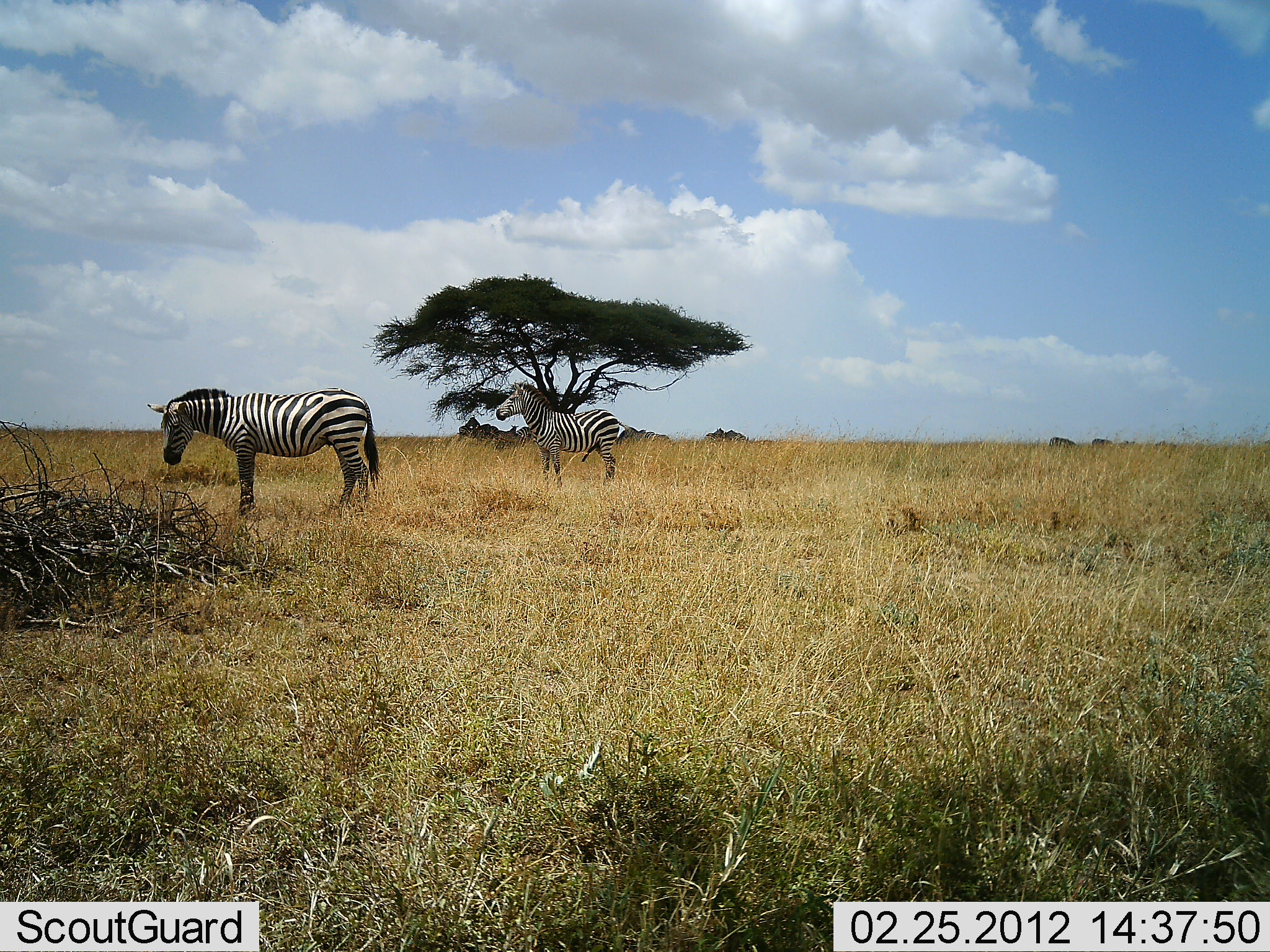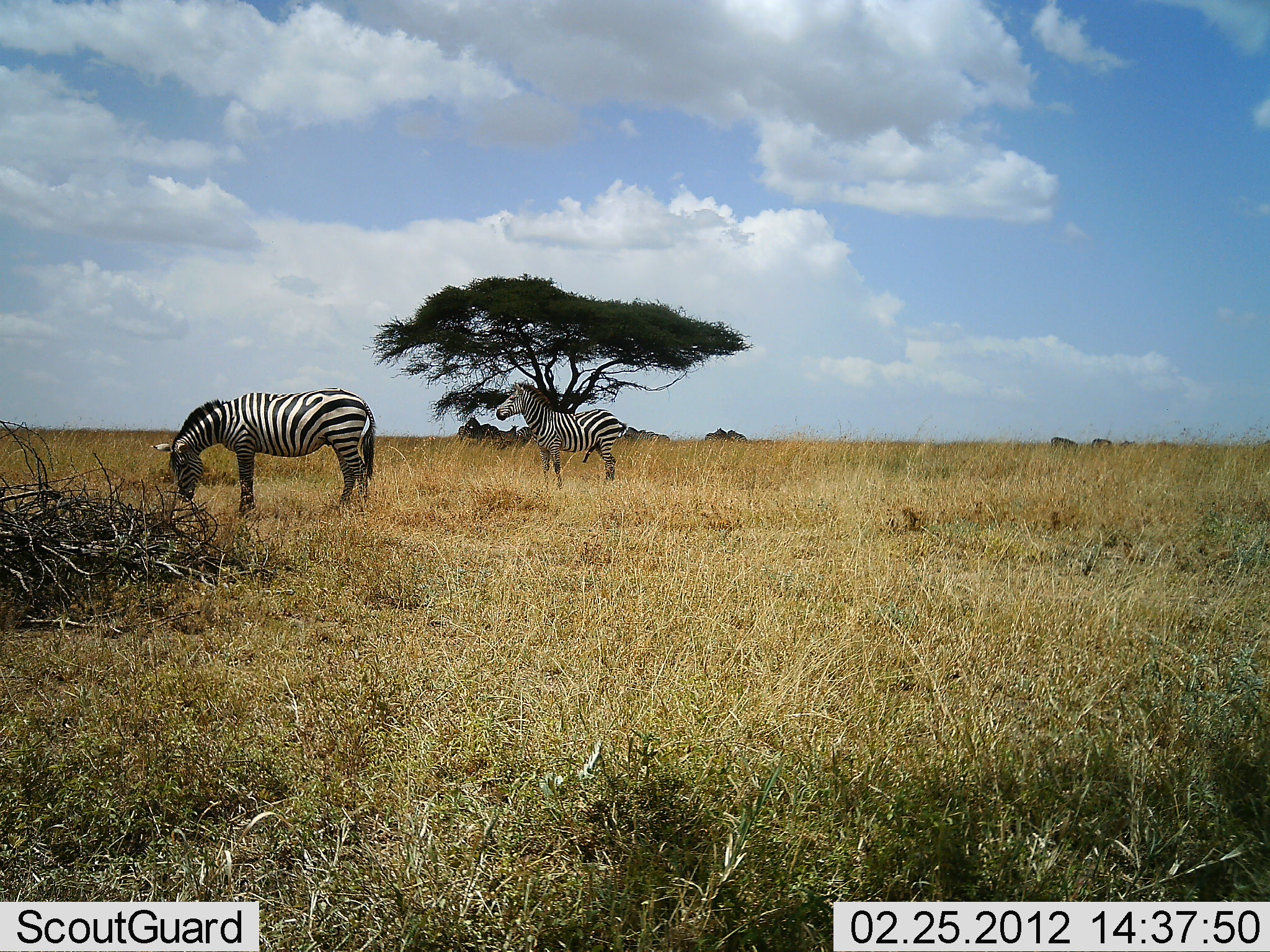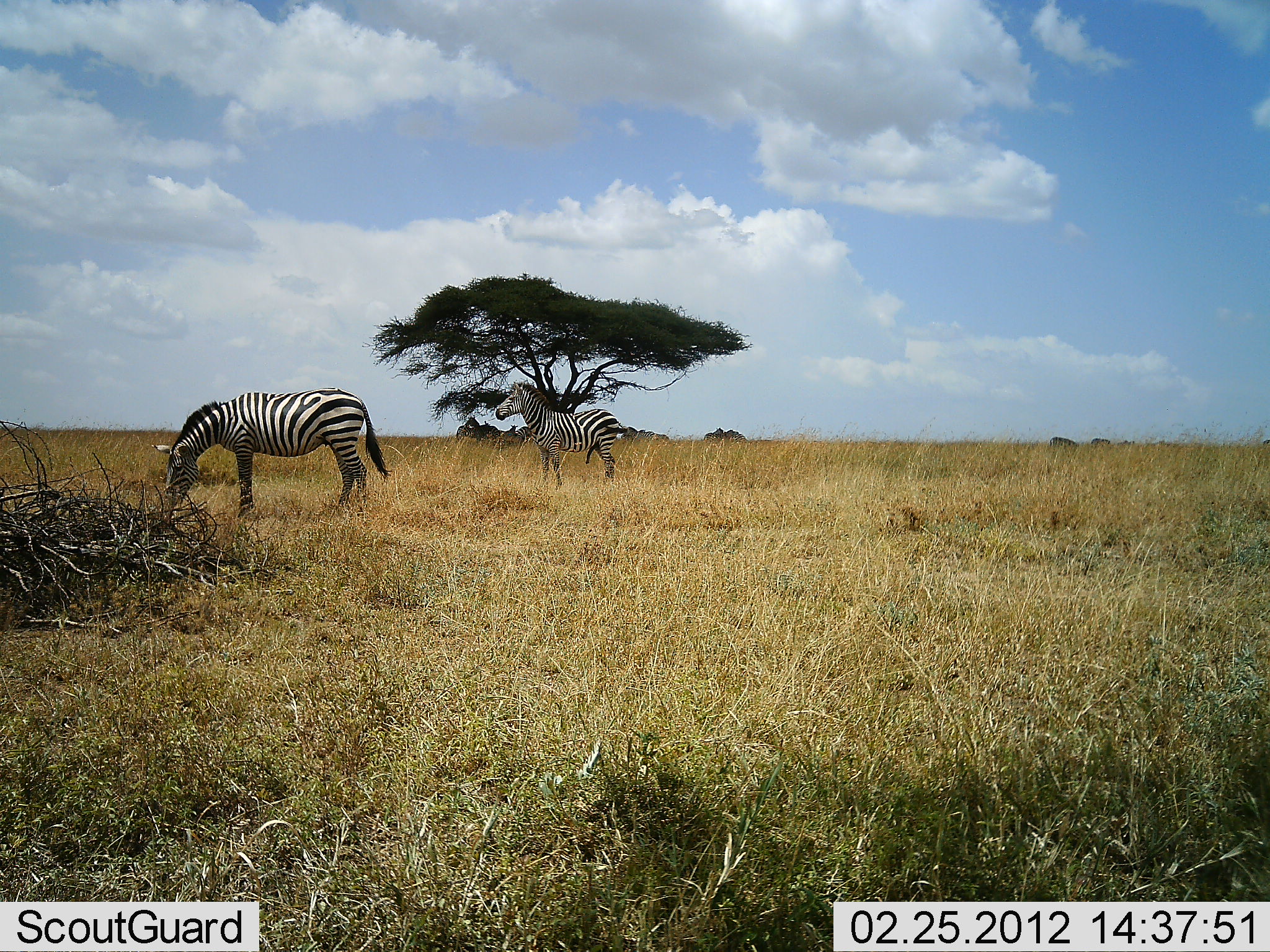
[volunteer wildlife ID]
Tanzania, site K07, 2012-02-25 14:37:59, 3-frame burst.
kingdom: Animalia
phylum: Chordata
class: Mammalia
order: Perissodactyla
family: Equidae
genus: Equus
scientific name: Equus quagga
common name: plains zebra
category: zebra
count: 2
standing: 81%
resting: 3%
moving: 3%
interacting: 0%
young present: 0%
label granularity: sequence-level